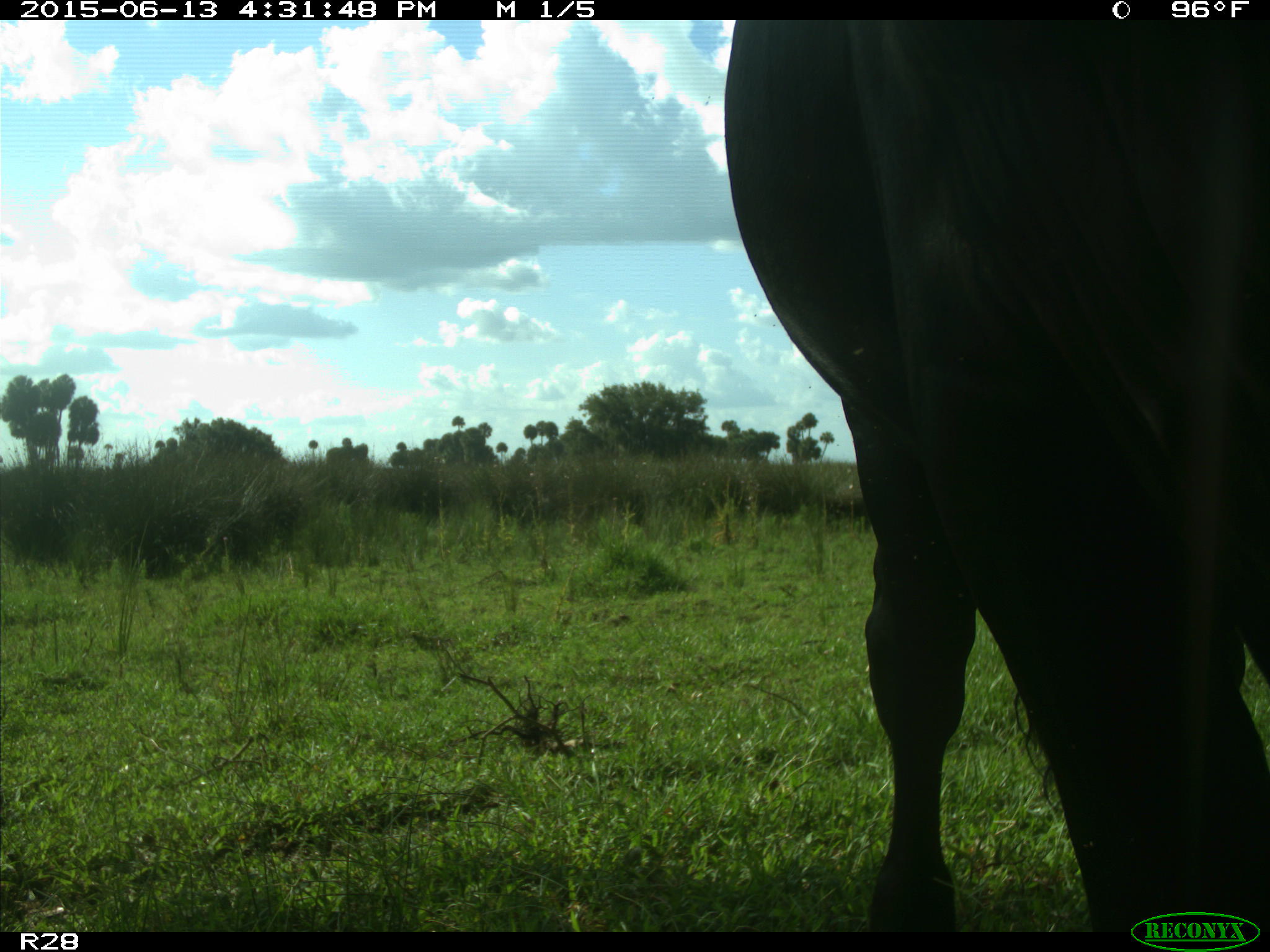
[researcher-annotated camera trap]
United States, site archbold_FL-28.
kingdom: Animalia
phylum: Chordata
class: Mammalia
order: Artiodactyla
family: Bovidae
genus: Bos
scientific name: Bos taurus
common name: domestic cow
Bos taurus (domestic cow).